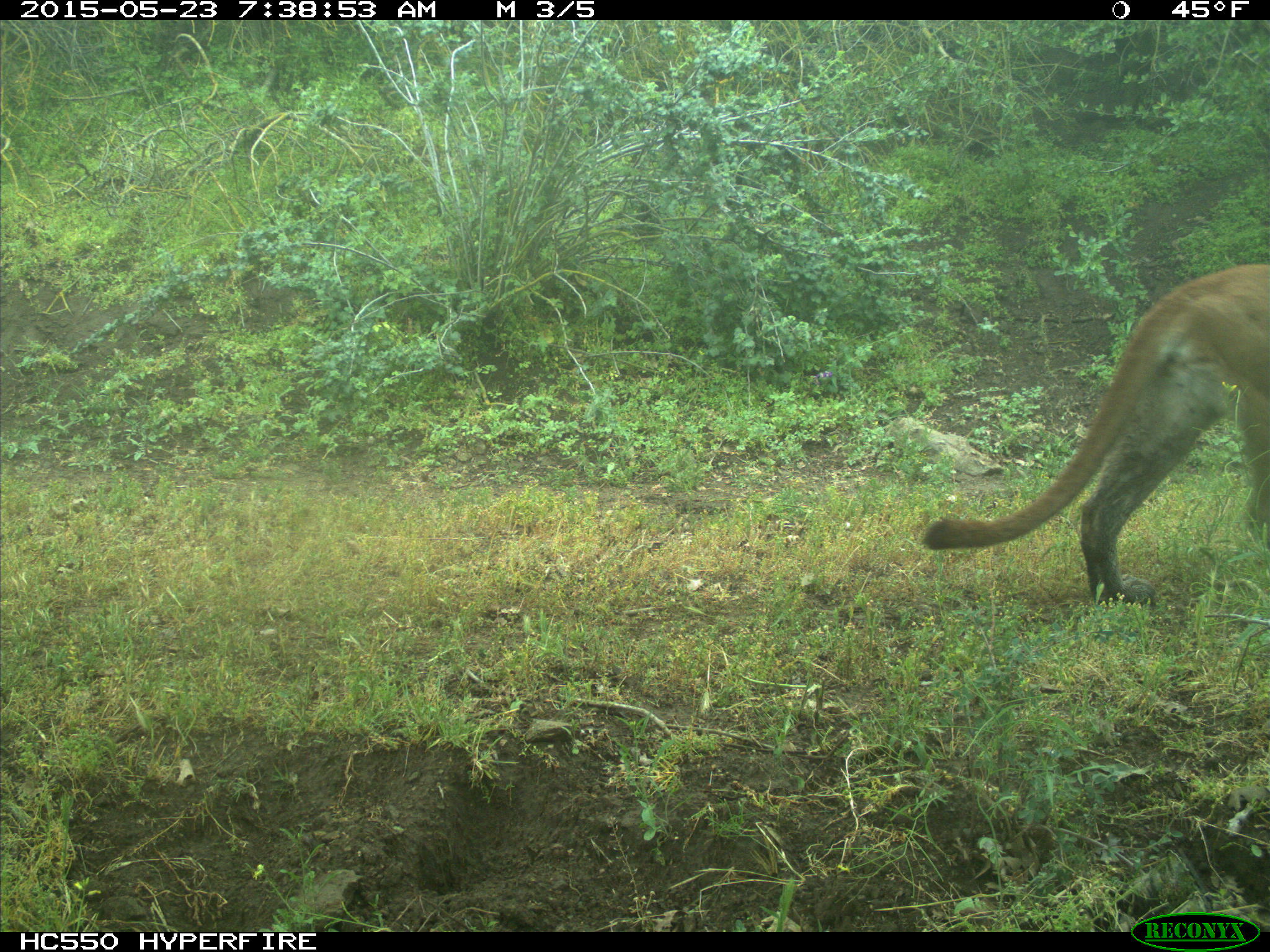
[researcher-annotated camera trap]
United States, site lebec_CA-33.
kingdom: Animalia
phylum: Chordata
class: Mammalia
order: Carnivora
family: Felidae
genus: Puma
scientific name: Puma concolor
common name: mountain lion